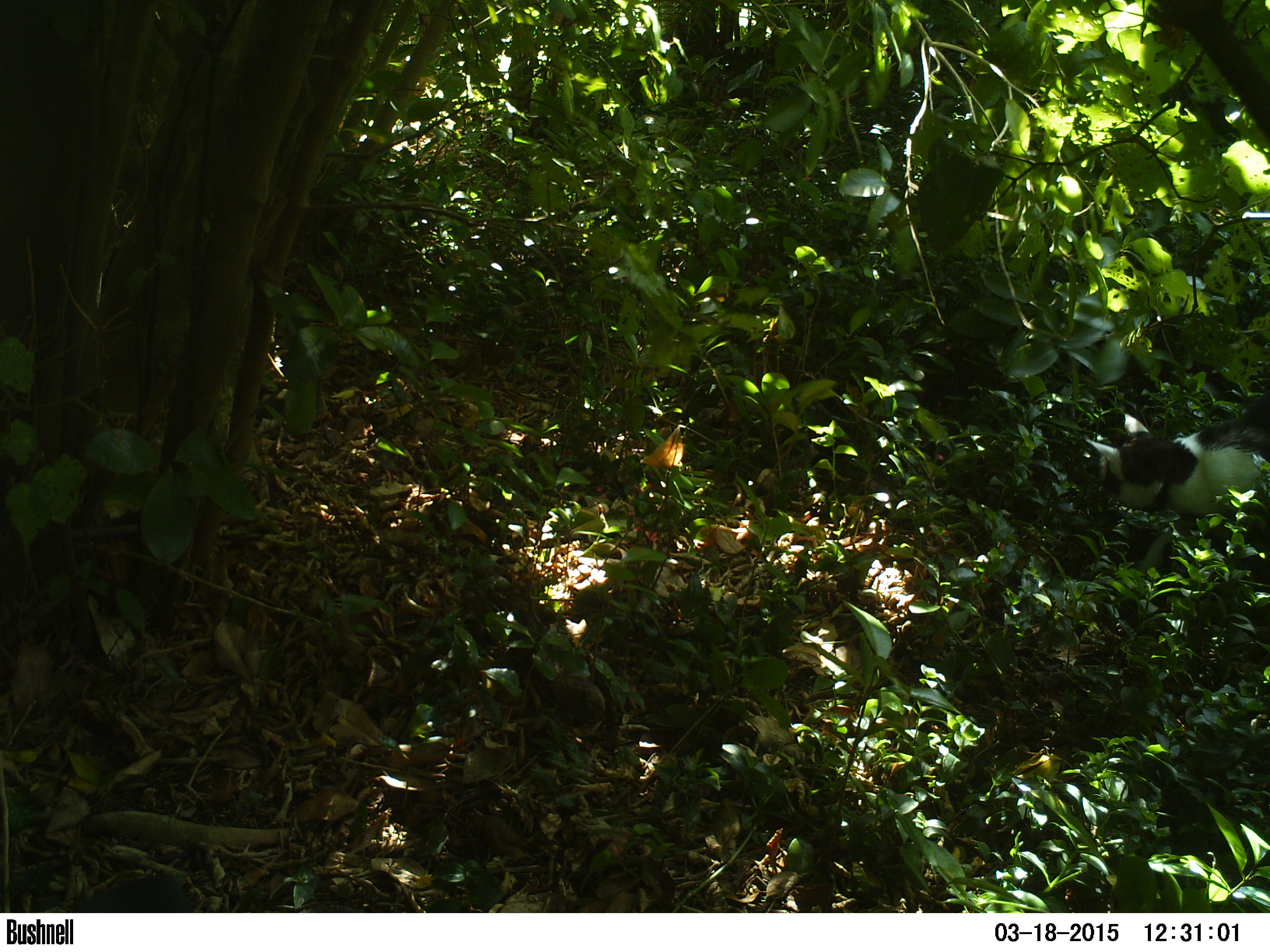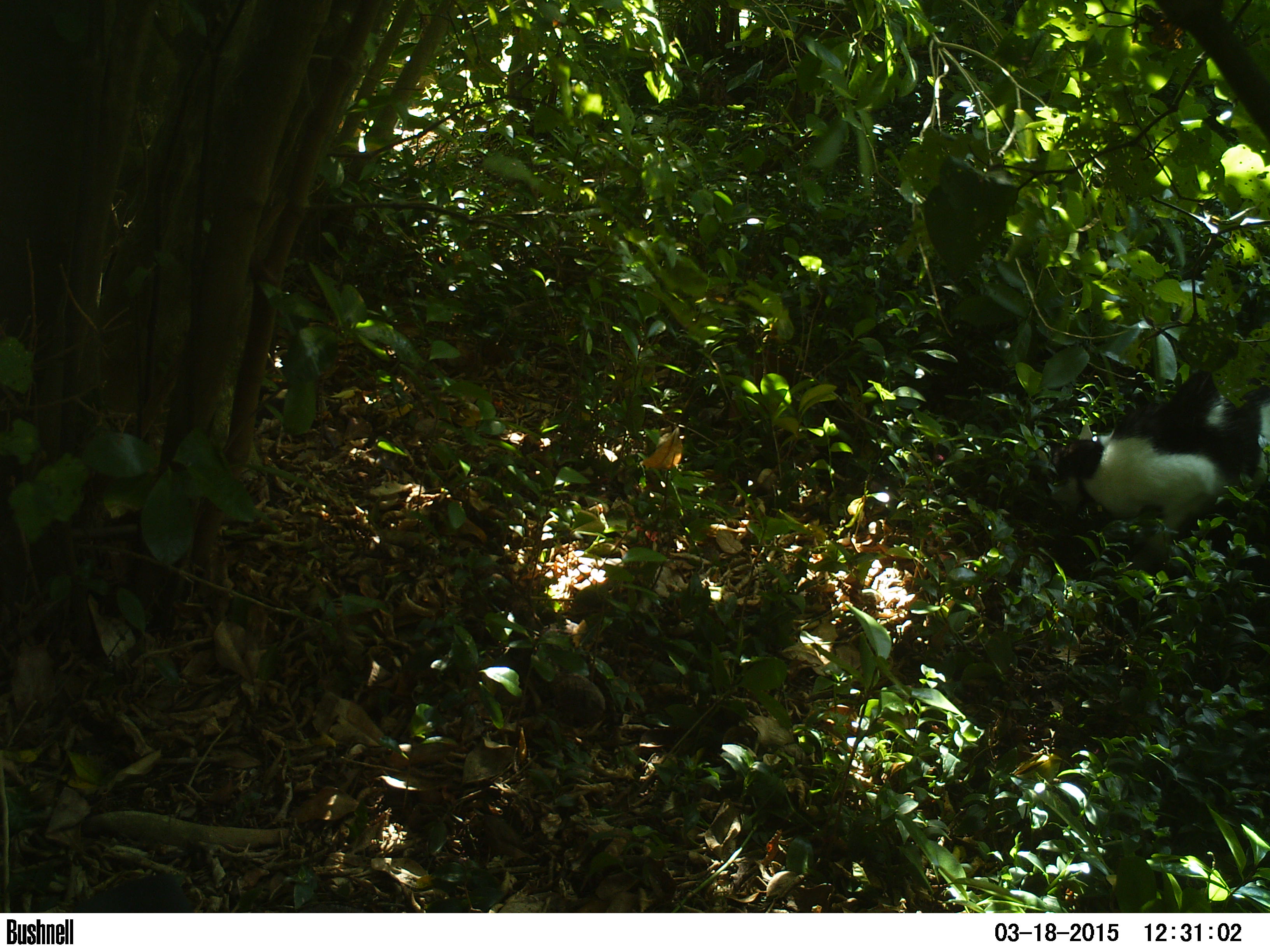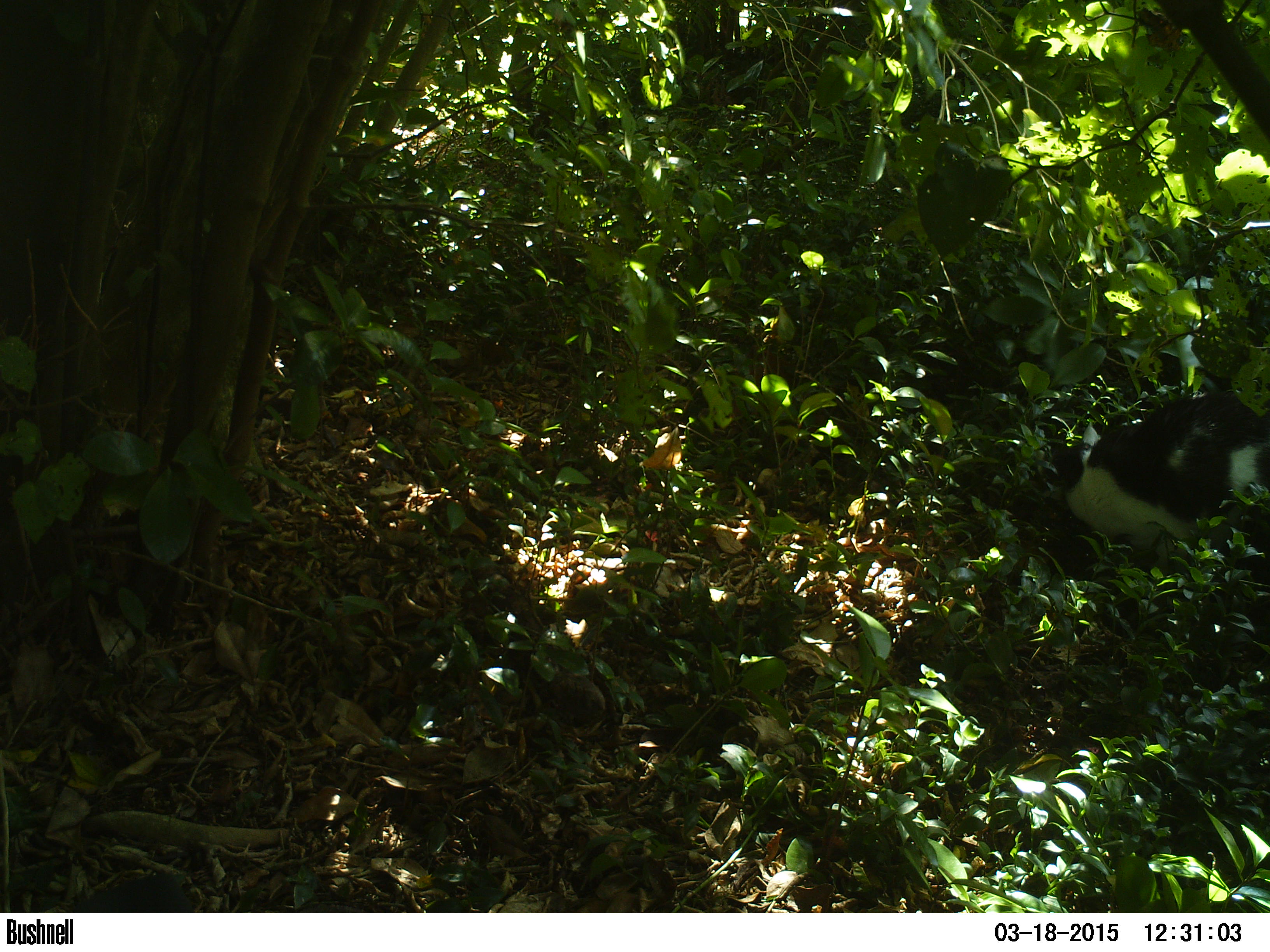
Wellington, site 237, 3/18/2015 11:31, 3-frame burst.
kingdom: Animalia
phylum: Chordata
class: Mammalia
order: Carnivora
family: Felidae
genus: Felis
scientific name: Felis catus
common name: cat